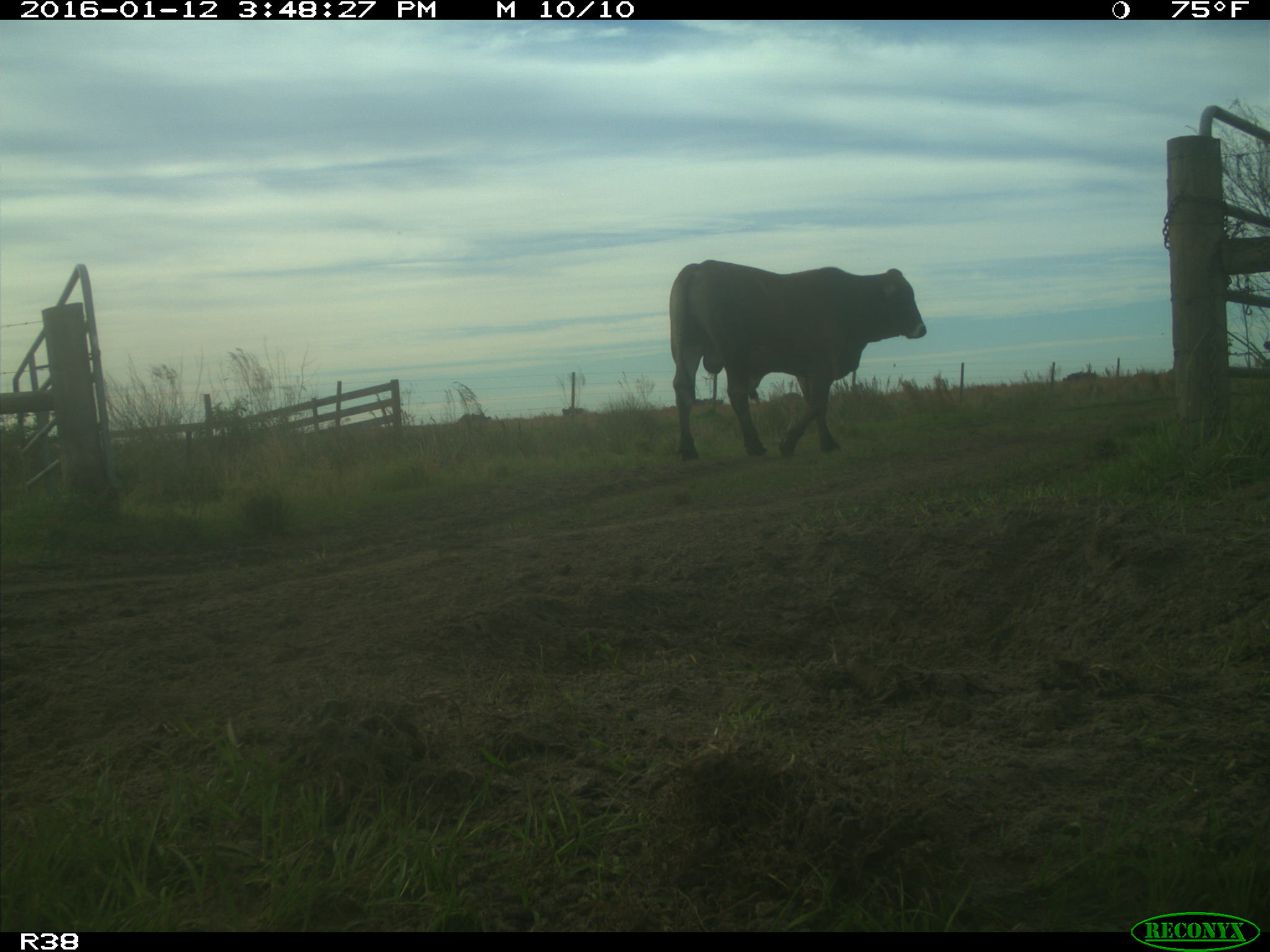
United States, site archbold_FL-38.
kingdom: Animalia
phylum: Chordata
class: Mammalia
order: Artiodactyla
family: Bovidae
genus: Bos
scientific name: Bos taurus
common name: domestic cow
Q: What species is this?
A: Bos taurus (domestic cow).